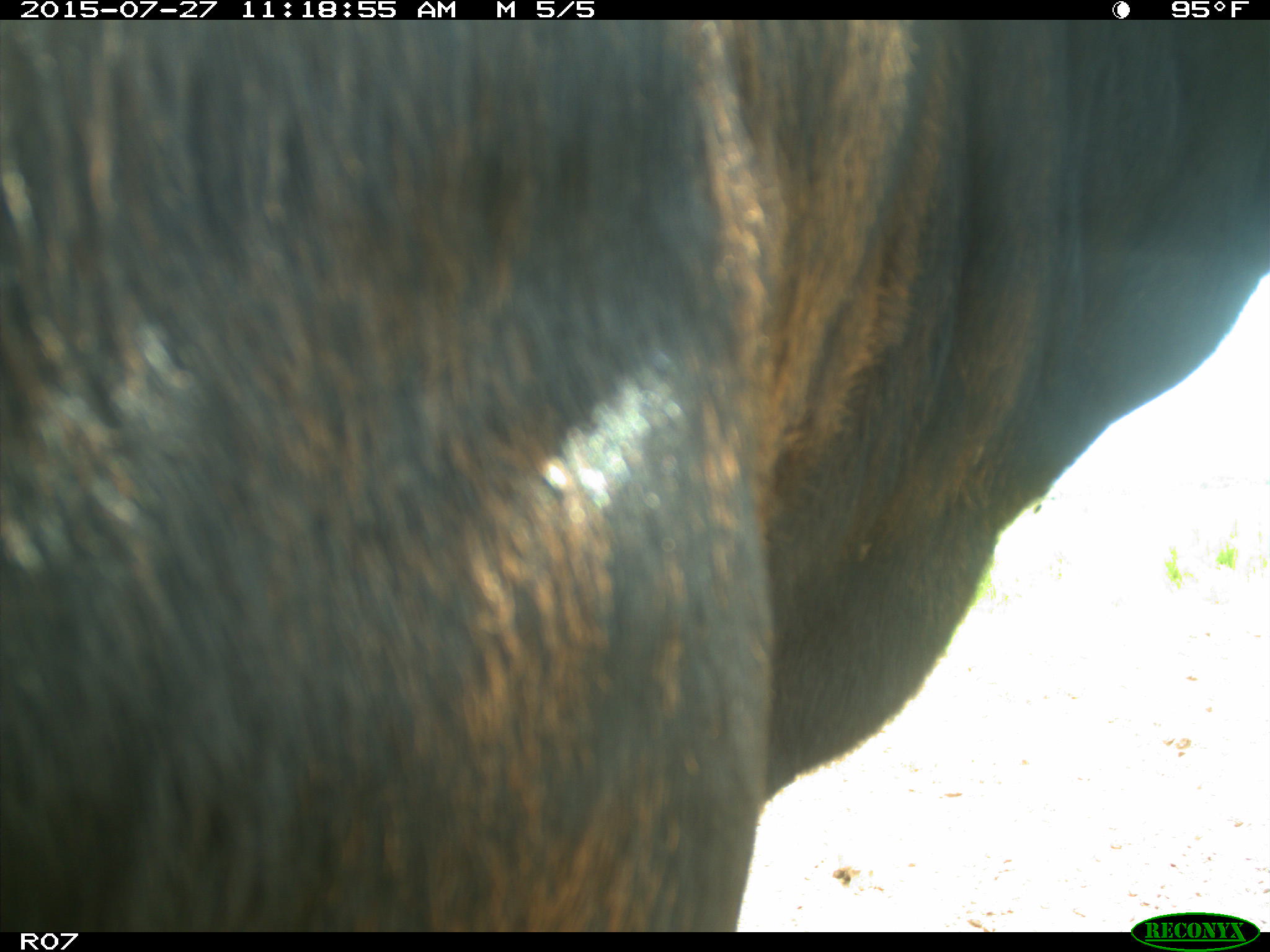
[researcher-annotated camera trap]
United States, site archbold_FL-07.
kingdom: Animalia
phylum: Chordata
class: Mammalia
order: Artiodactyla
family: Bovidae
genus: Bos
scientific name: Bos taurus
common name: domestic cow